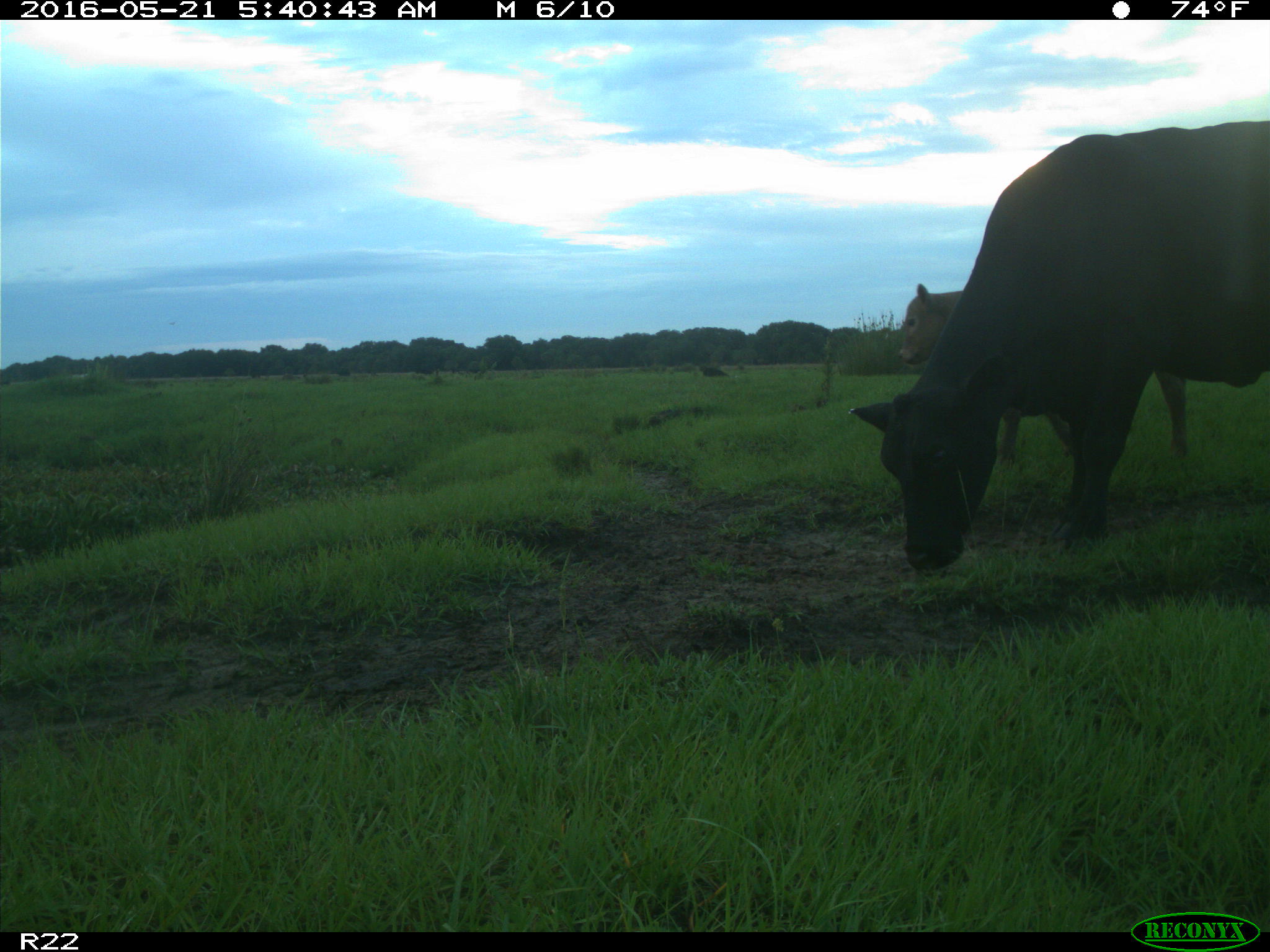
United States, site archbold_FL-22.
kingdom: Animalia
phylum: Chordata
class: Mammalia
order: Artiodactyla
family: Bovidae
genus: Bos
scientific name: Bos taurus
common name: domestic cow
Bos taurus (domestic cow).